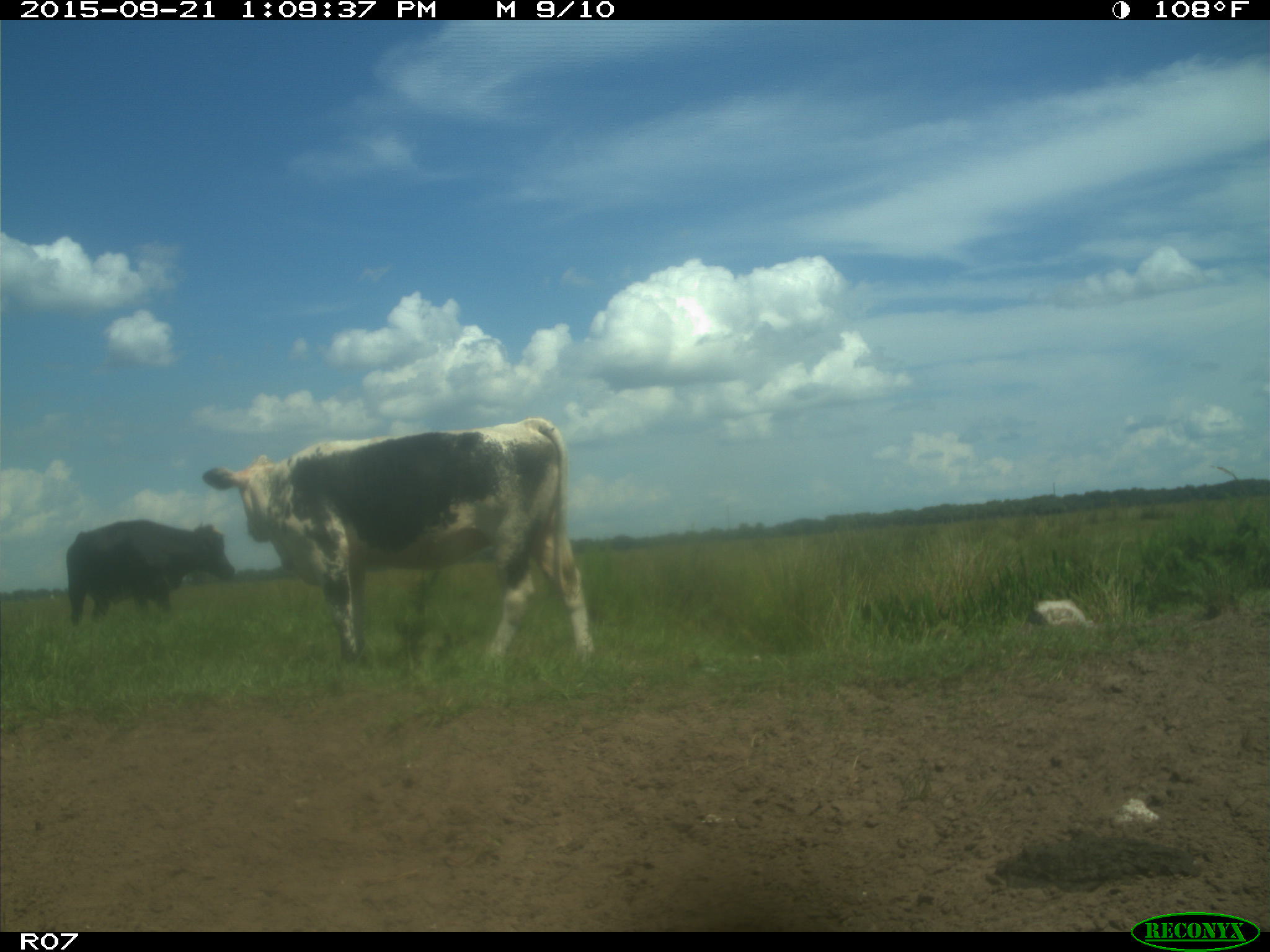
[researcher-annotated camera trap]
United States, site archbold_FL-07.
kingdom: Animalia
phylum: Chordata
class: Mammalia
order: Artiodactyla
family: Bovidae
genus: Bos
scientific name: Bos taurus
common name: domestic cow